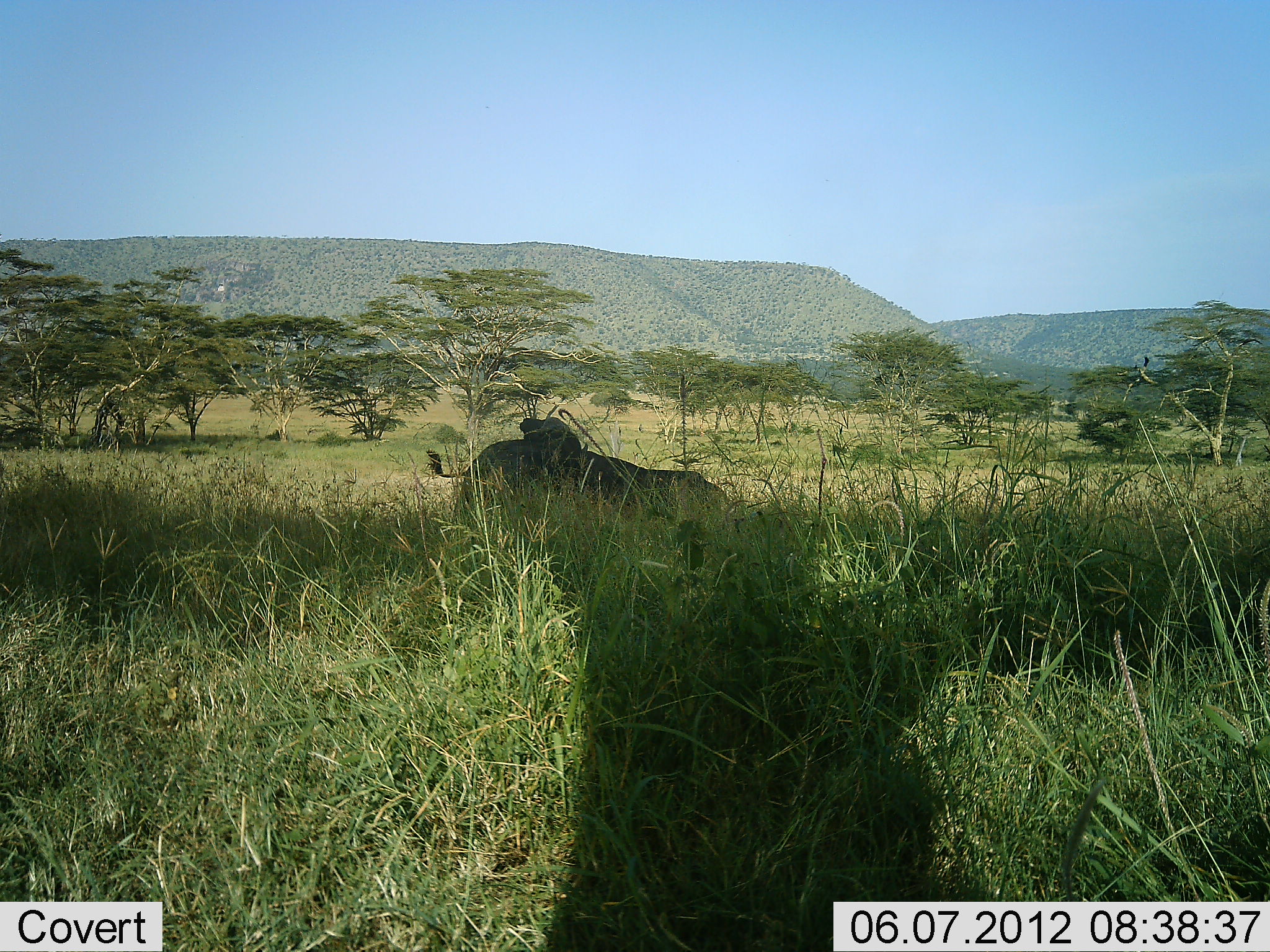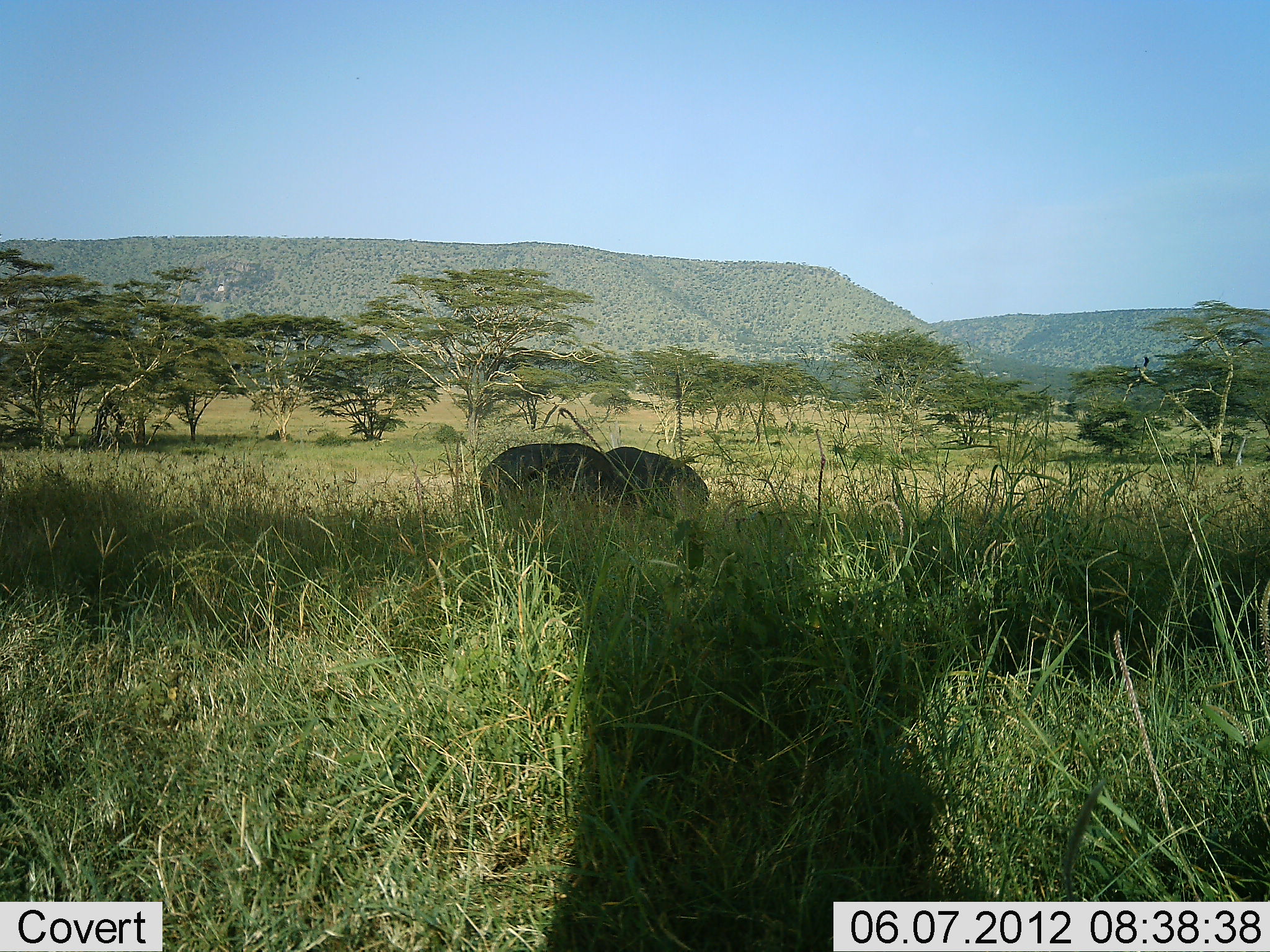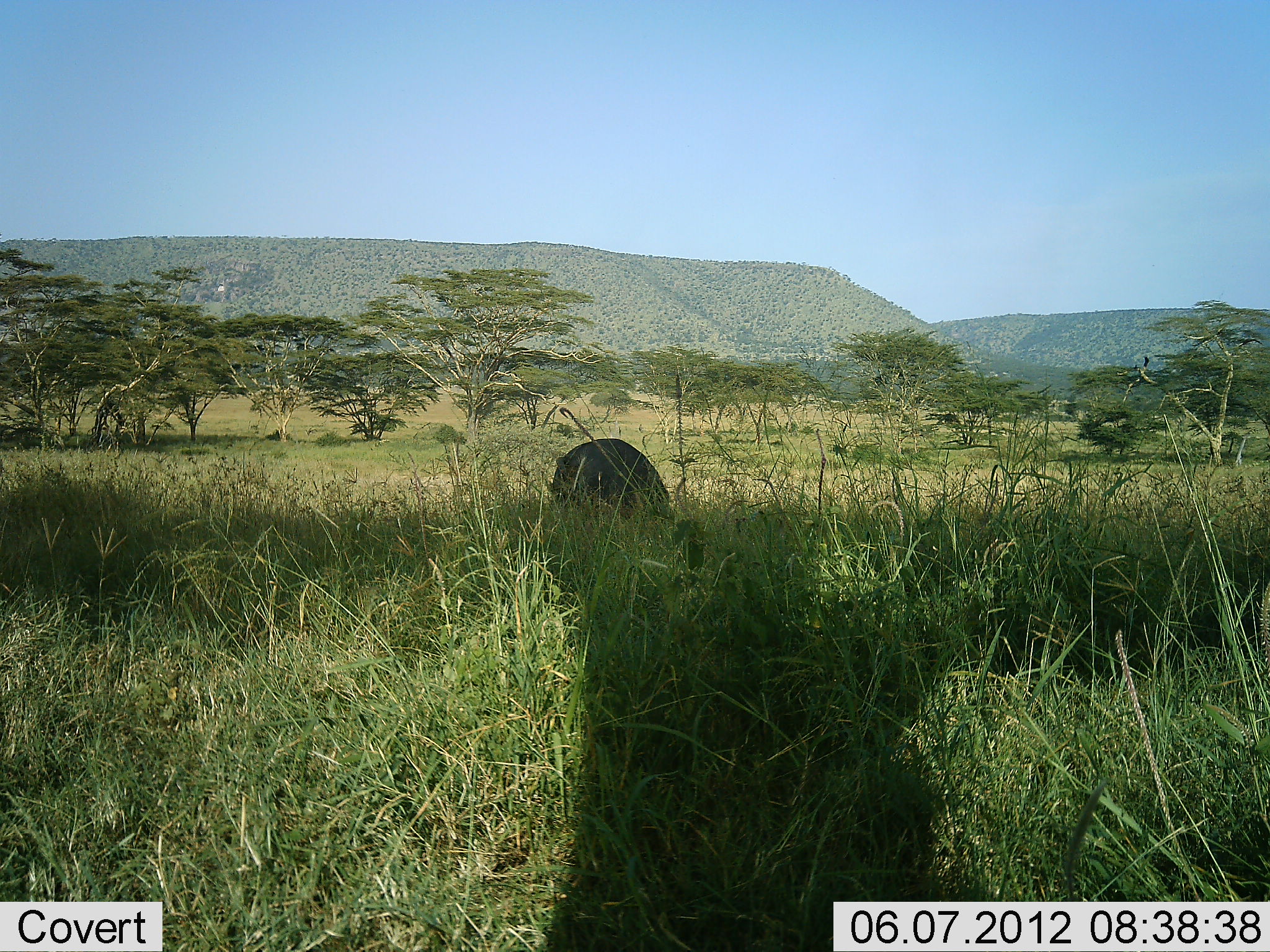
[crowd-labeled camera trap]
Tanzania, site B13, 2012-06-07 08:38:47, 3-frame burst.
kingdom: Animalia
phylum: Chordata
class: Mammalia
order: Artiodactyla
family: Bovidae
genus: Syncerus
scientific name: Syncerus caffer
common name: cape buffalo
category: buffalo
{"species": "buffalo (cape buffalo) (Syncerus caffer)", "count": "2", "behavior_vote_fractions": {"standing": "29%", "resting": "0%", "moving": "14%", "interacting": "86%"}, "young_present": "0%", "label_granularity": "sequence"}